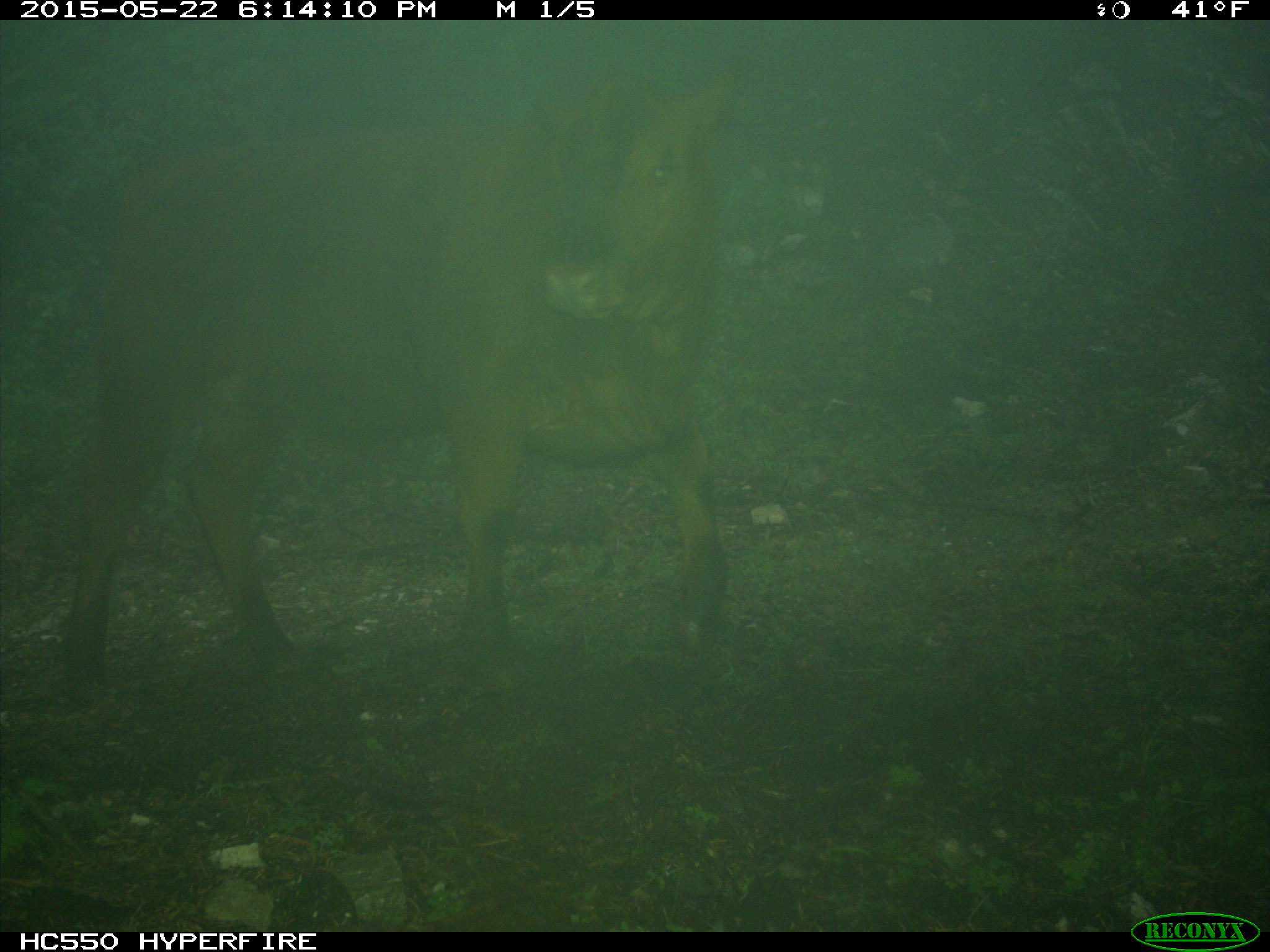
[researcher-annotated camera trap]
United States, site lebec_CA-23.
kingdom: Animalia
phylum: Chordata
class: Mammalia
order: Artiodactyla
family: Bovidae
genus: Bos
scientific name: Bos taurus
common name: domestic cow